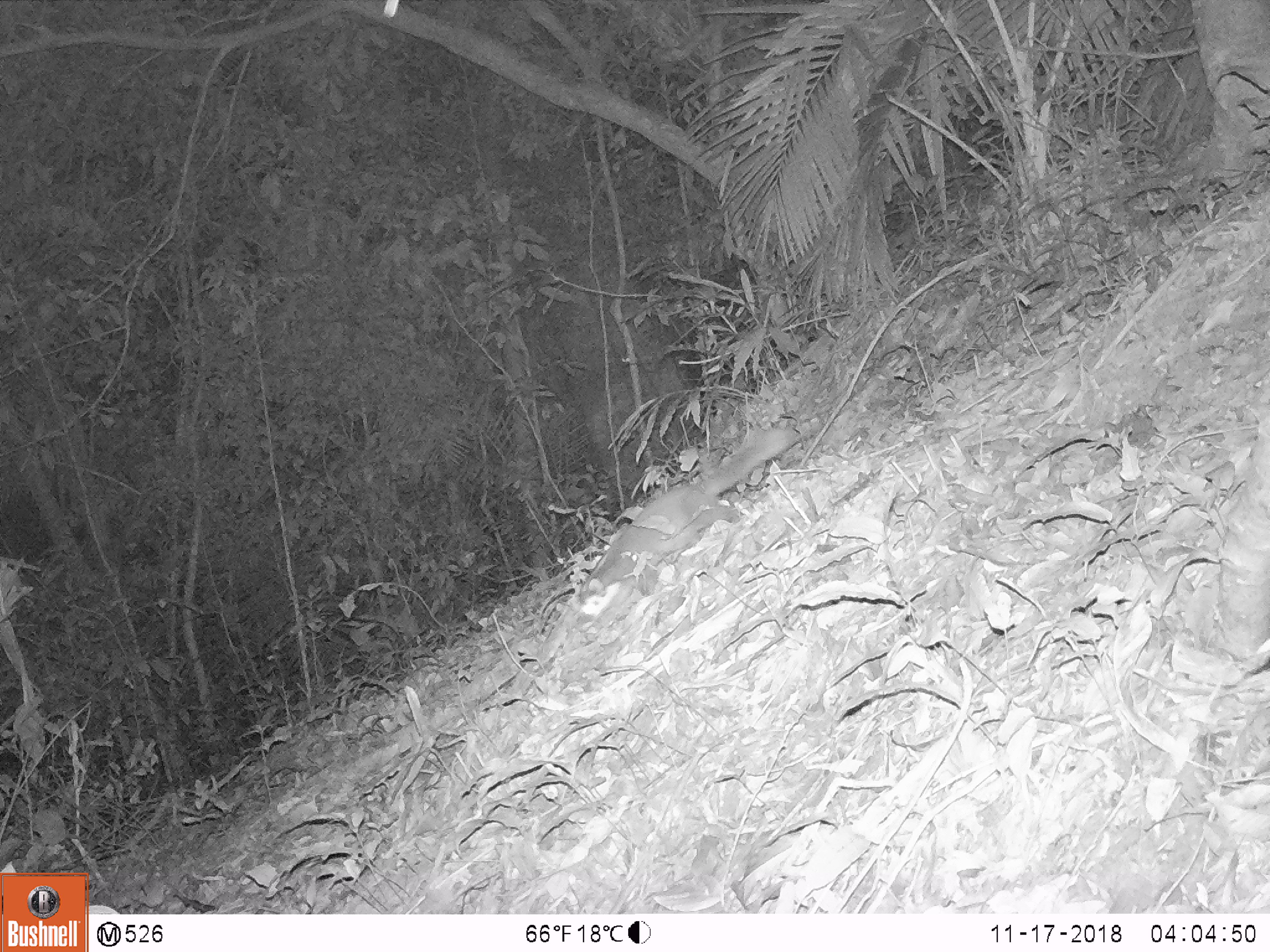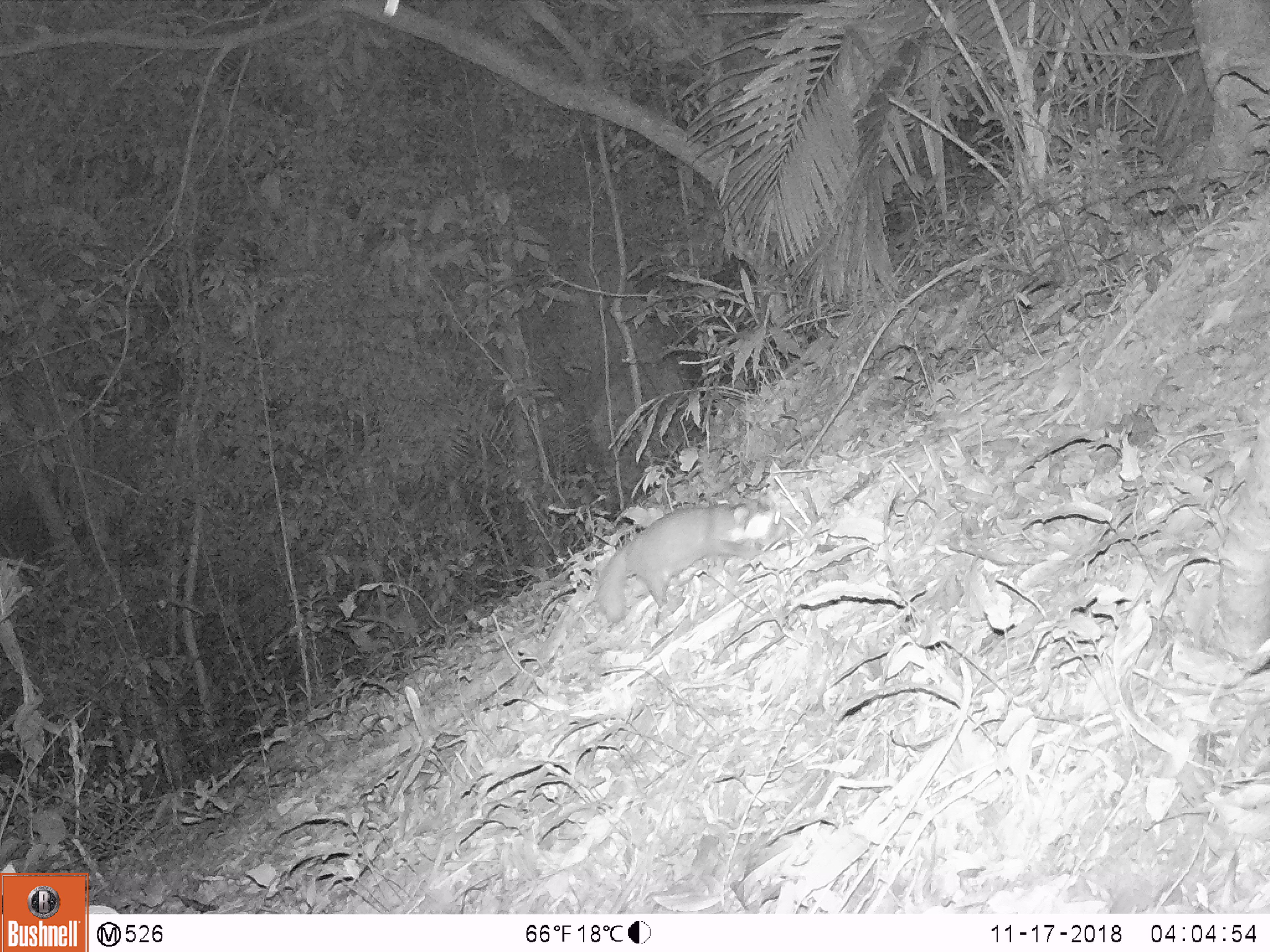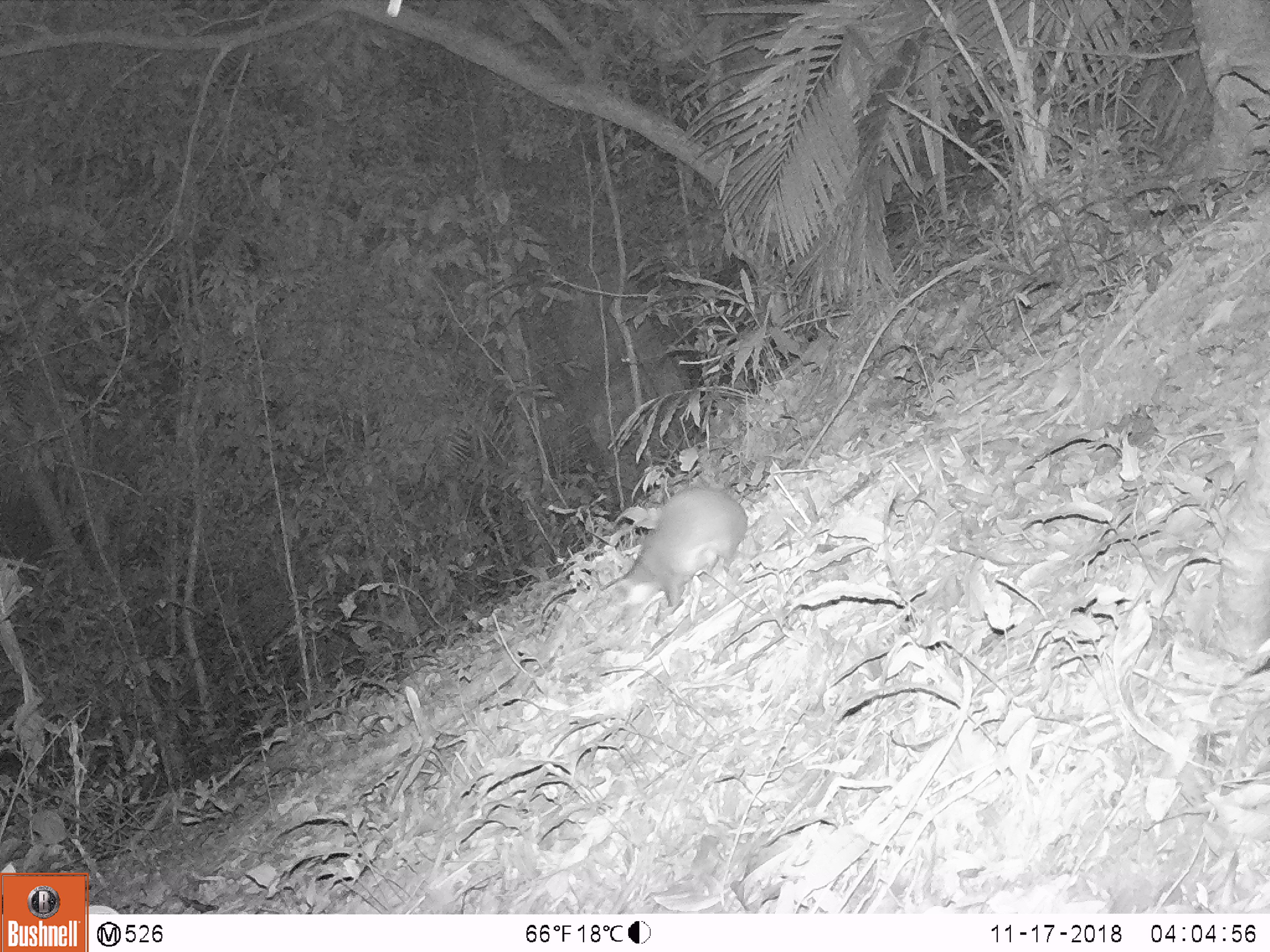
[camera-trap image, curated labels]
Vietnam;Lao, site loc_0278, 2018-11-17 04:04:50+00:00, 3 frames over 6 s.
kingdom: Animalia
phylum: Chordata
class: Mammalia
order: Carnivora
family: Mustelidae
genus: Melogale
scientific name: Melogale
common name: ferret badger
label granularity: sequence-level